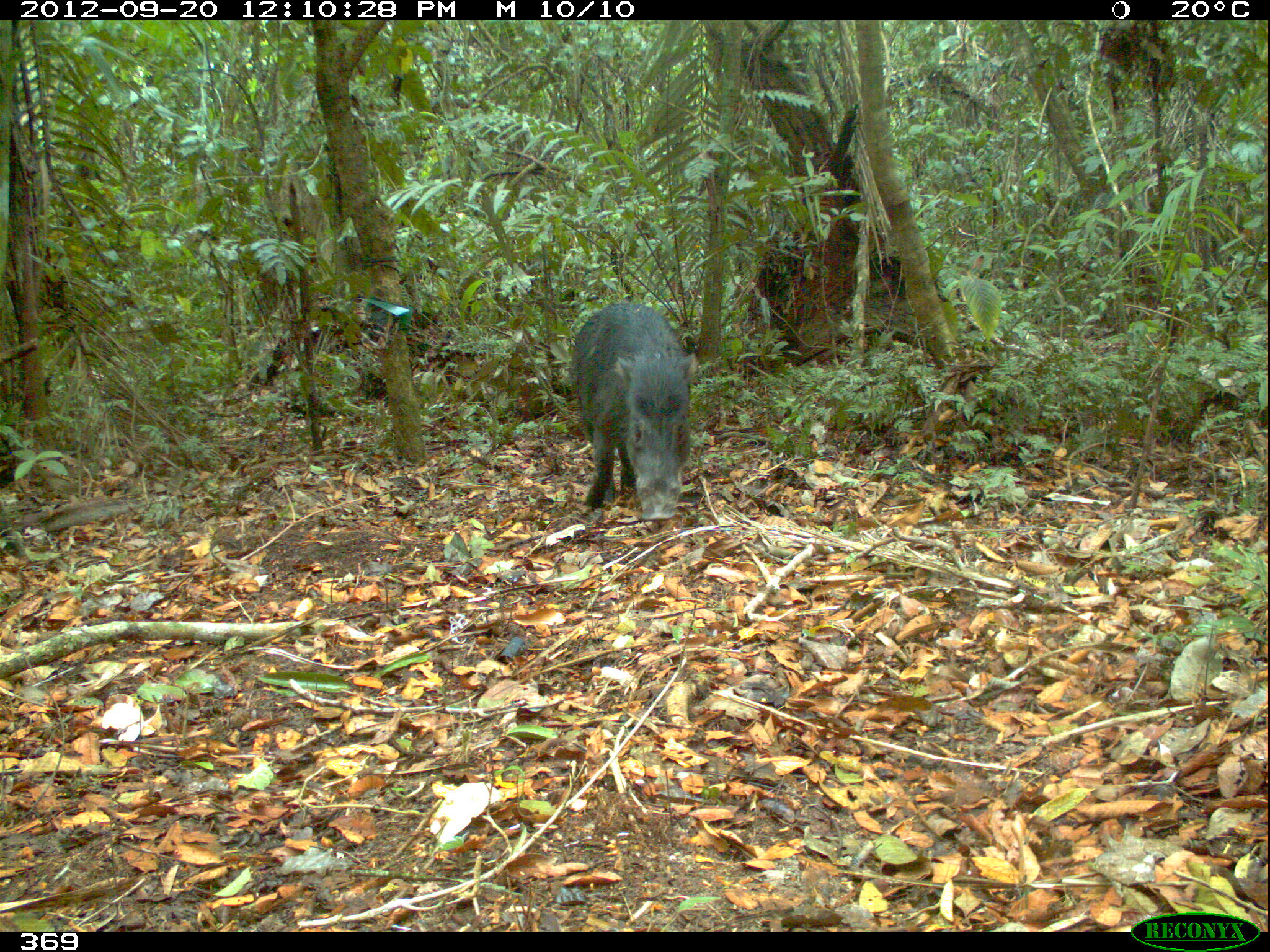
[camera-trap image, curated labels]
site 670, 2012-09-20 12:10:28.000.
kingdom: Animalia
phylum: Chordata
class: Mammalia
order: Artiodactyla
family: Tayassuidae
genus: Tayassu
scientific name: Tayassu pecari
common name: white-lipped peccary